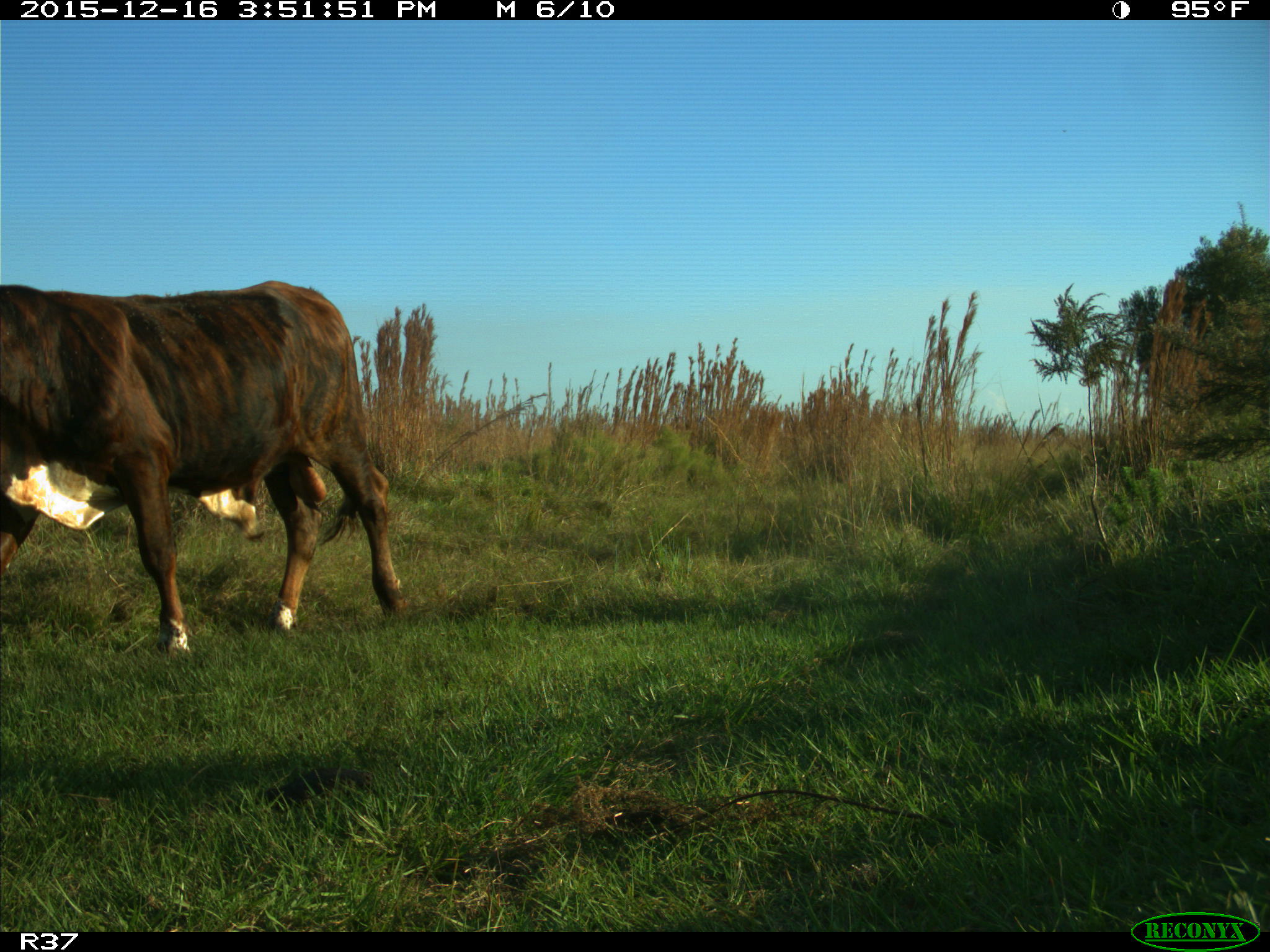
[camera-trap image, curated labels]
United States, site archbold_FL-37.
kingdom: Animalia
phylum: Chordata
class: Mammalia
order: Artiodactyla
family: Bovidae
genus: Bos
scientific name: Bos taurus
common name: domestic cow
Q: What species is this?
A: Bos taurus (domestic cow).